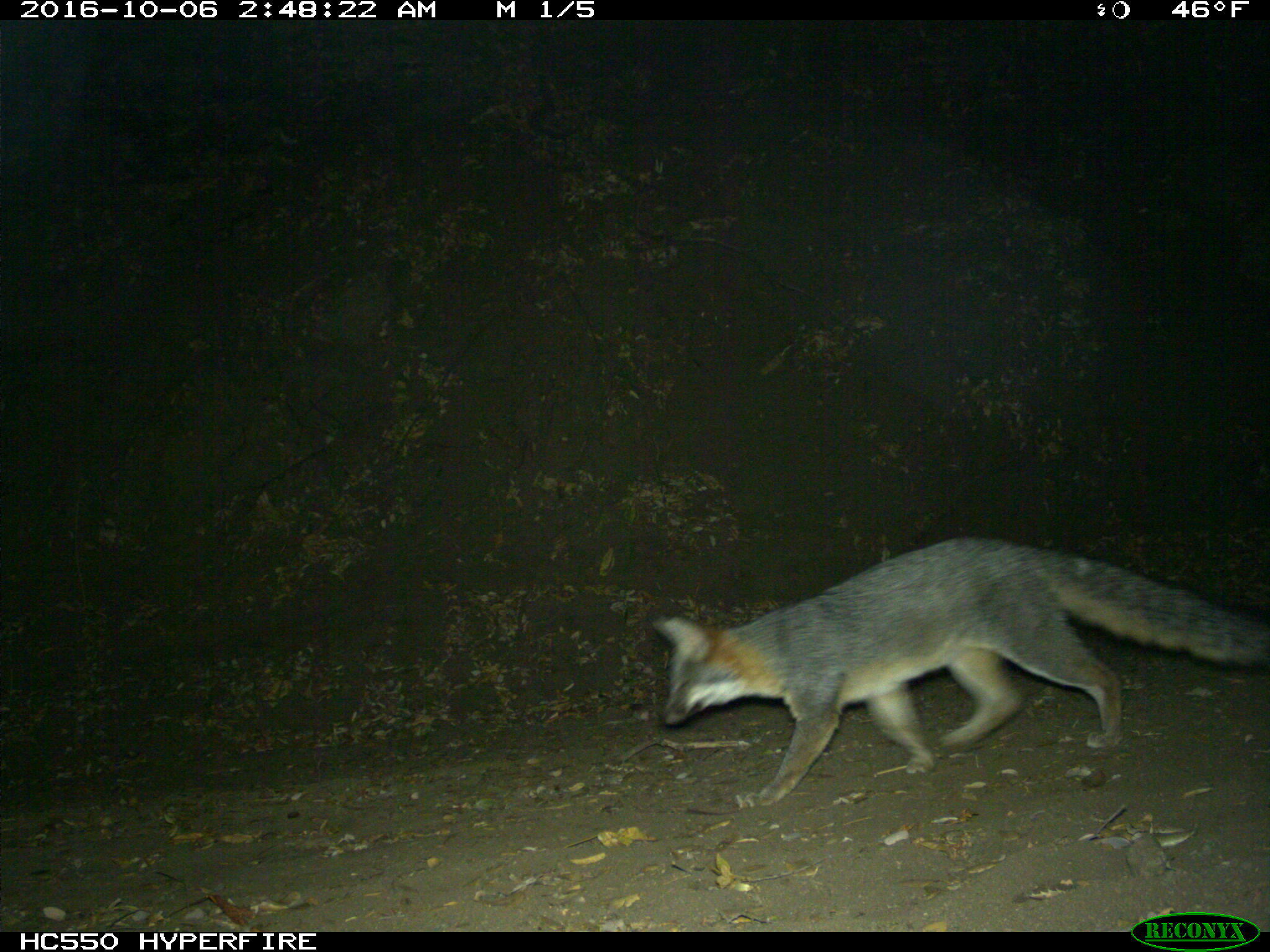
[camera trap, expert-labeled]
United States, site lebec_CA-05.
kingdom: Animalia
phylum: Chordata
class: Mammalia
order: Carnivora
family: Canidae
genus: Urocyon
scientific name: Urocyon cinereoargenteus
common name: gray fox